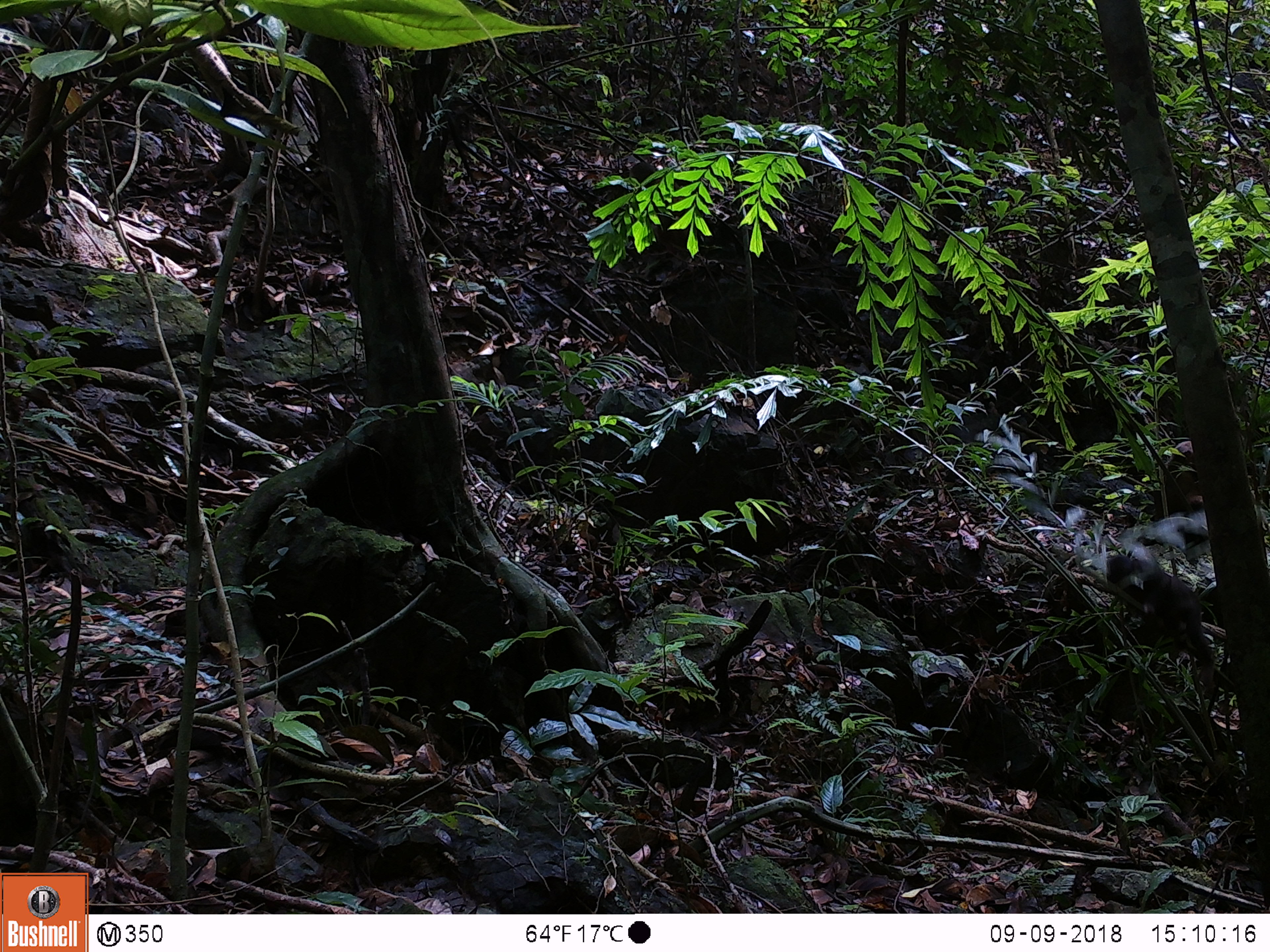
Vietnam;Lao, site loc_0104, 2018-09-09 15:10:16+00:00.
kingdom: Animalia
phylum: Chordata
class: Mammalia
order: Primates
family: Cercopithecidae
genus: Macaca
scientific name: Macaca arctoides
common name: stump-tailed macaque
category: stump tailed macaque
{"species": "stump tailed macaque (stump-tailed macaque) (Macaca arctoides)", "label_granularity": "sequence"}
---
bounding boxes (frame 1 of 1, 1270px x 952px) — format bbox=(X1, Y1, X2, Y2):
stump tailed macaque: bbox=(1106, 554, 1215, 694)